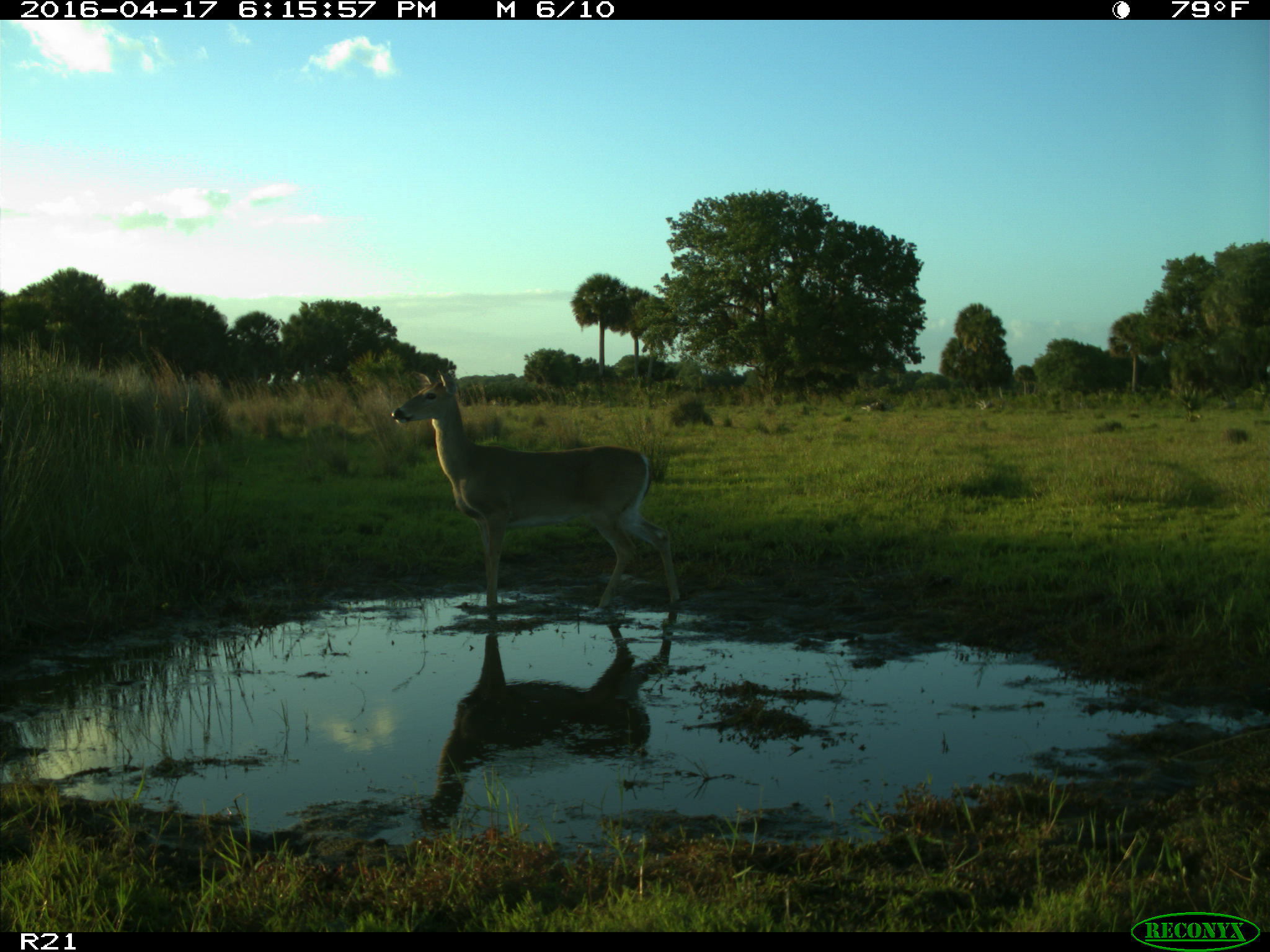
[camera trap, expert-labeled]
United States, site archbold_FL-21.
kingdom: Animalia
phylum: Chordata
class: Mammalia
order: Artiodactyla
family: Cervidae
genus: Odocoileus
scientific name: Odocoileus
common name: deer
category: unidentified deer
Unidentified deer (deer) (Odocoileus).